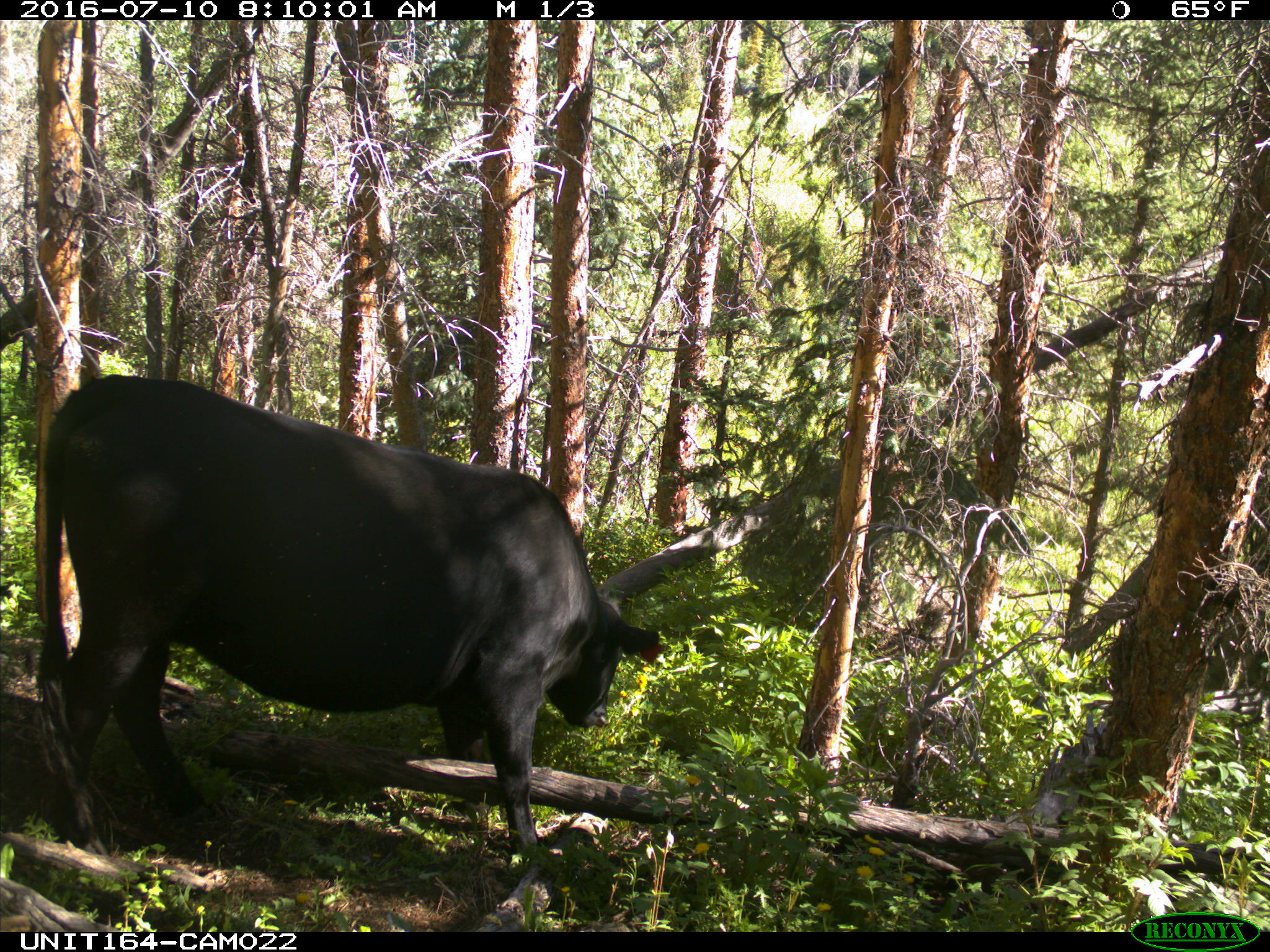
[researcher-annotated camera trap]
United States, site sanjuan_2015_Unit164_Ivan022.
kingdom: Animalia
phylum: Chordata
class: Mammalia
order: Artiodactyla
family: Bovidae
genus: Bos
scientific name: Bos taurus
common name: domestic cow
Bos taurus (domestic cow).